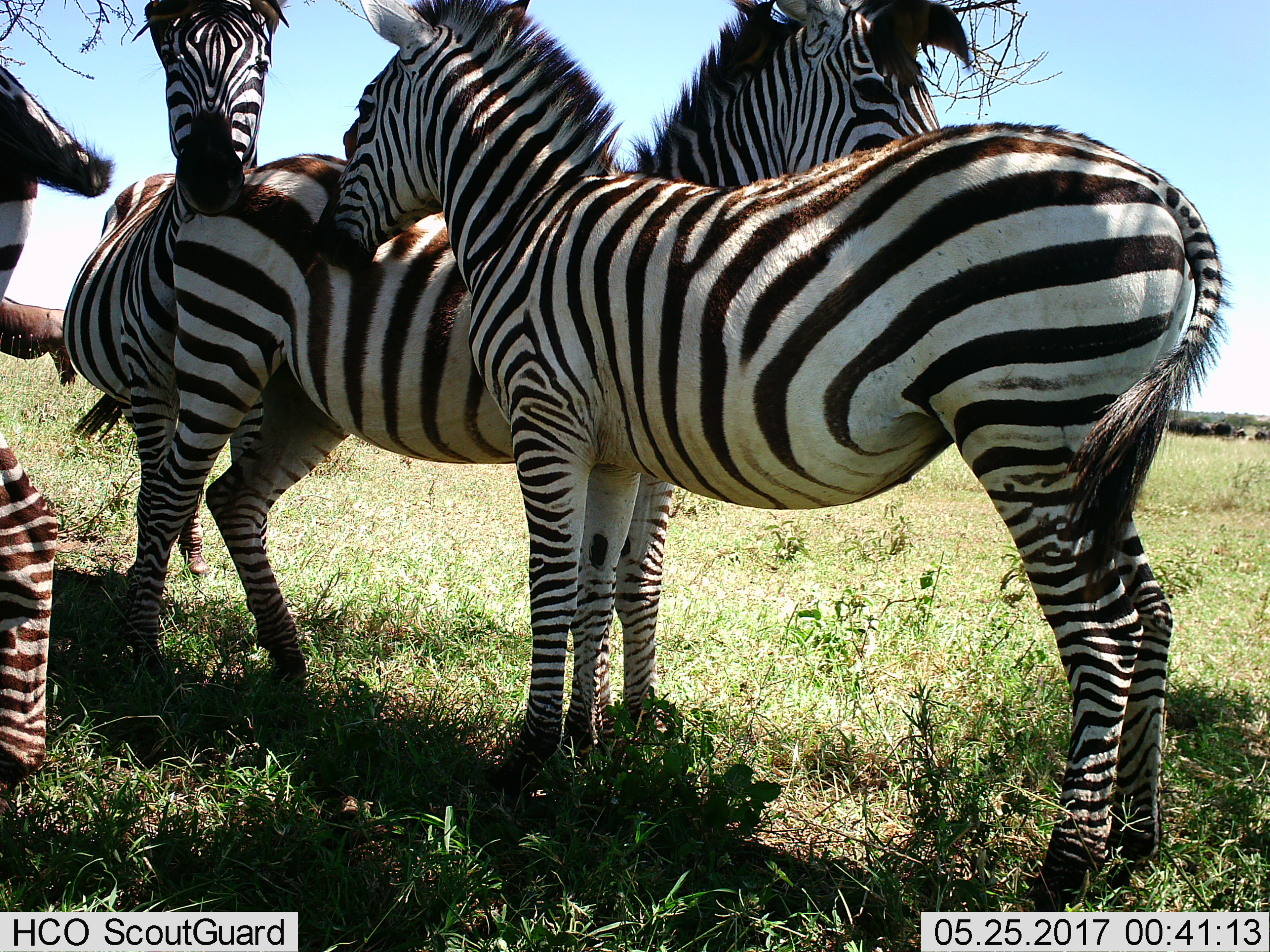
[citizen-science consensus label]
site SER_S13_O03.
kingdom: Animalia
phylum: Chordata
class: Mammalia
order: Perissodactyla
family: Equidae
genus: Equus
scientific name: Equus quagga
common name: plains zebra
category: zebraplains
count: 4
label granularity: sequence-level